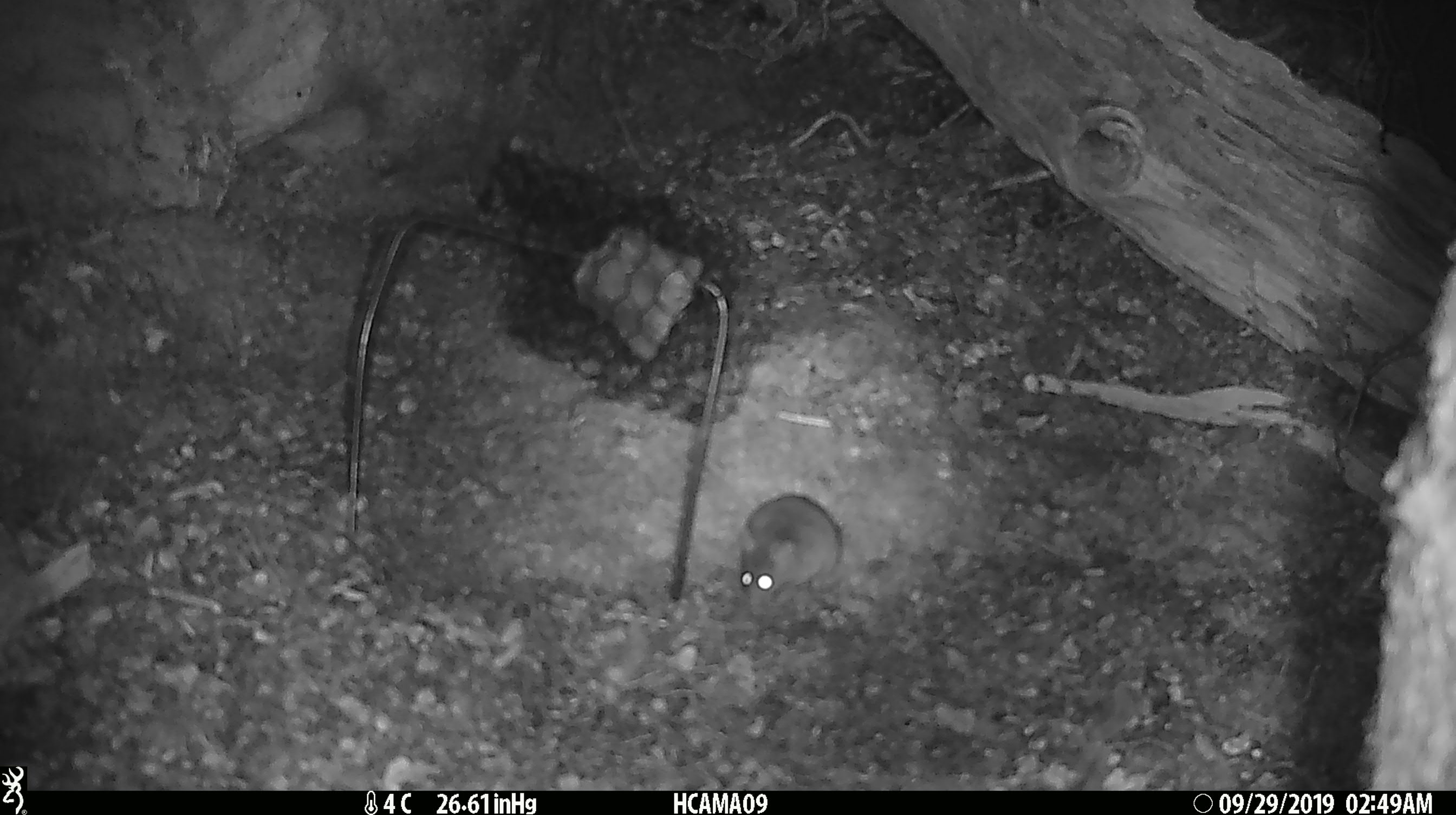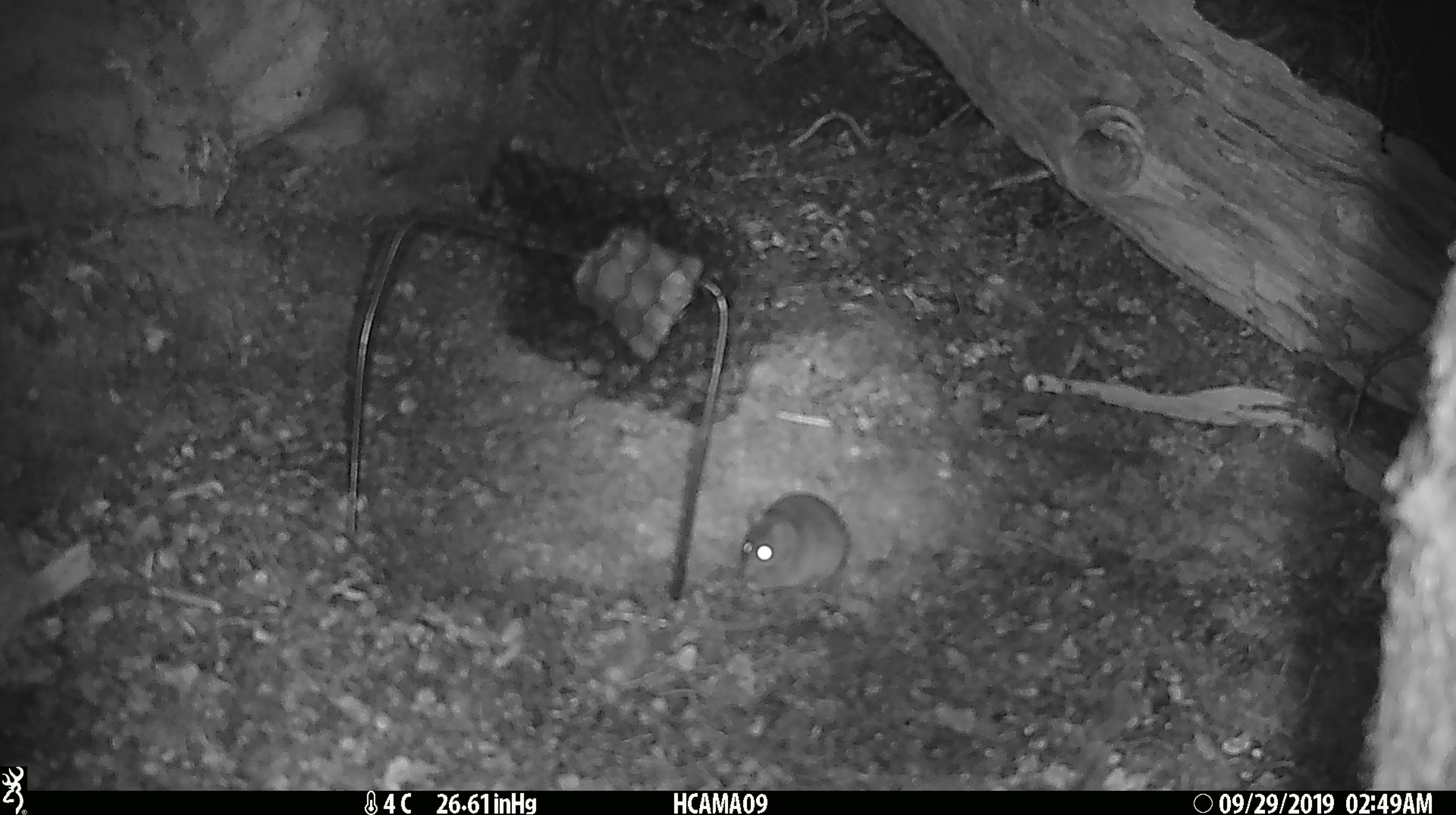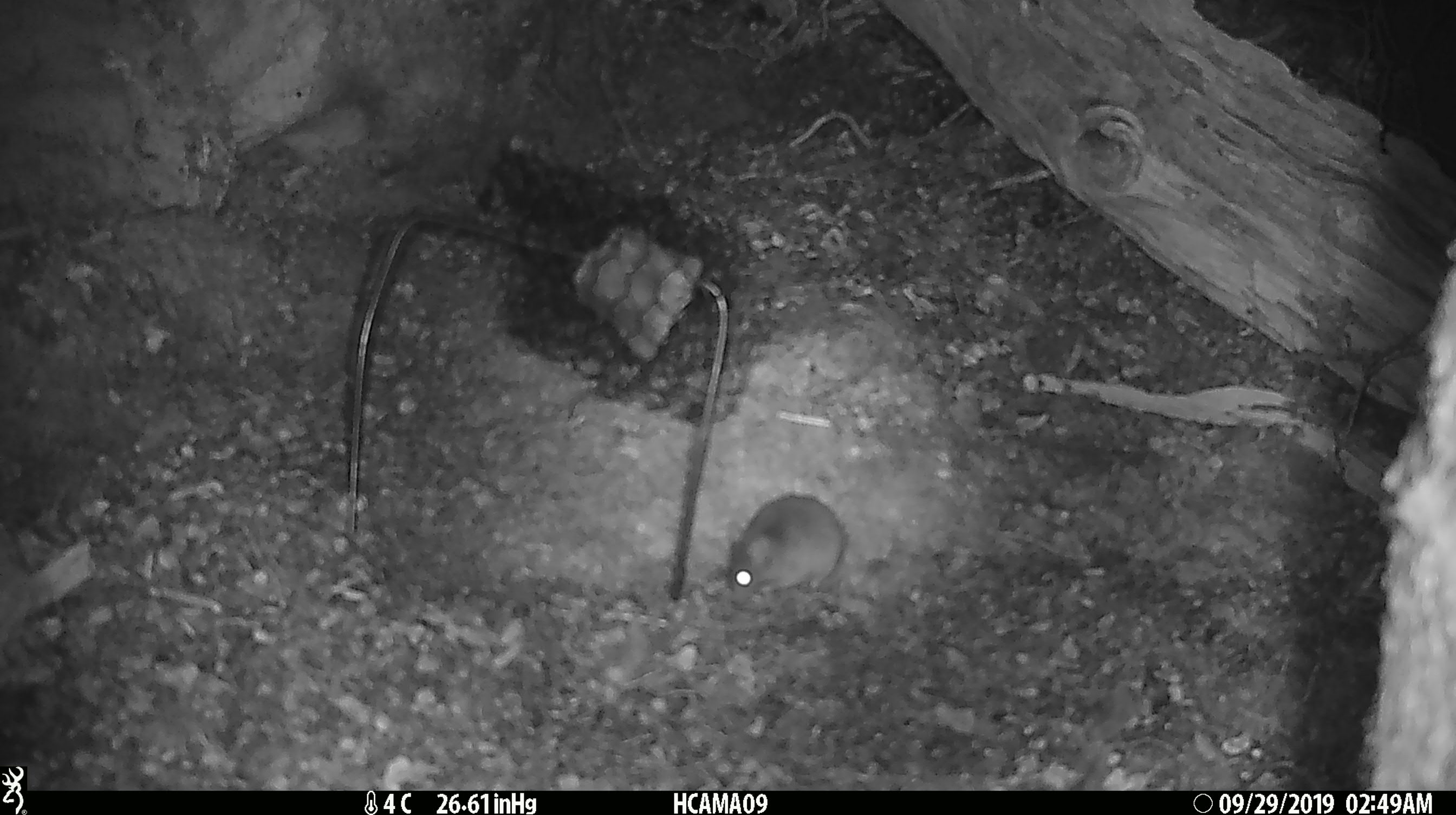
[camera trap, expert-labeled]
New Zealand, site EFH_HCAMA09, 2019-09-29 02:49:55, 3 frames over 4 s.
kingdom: Animalia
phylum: Chordata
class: Mammalia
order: Rodentia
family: Muridae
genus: Mus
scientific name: Mus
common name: mouse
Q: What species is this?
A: Mouse (Mus).